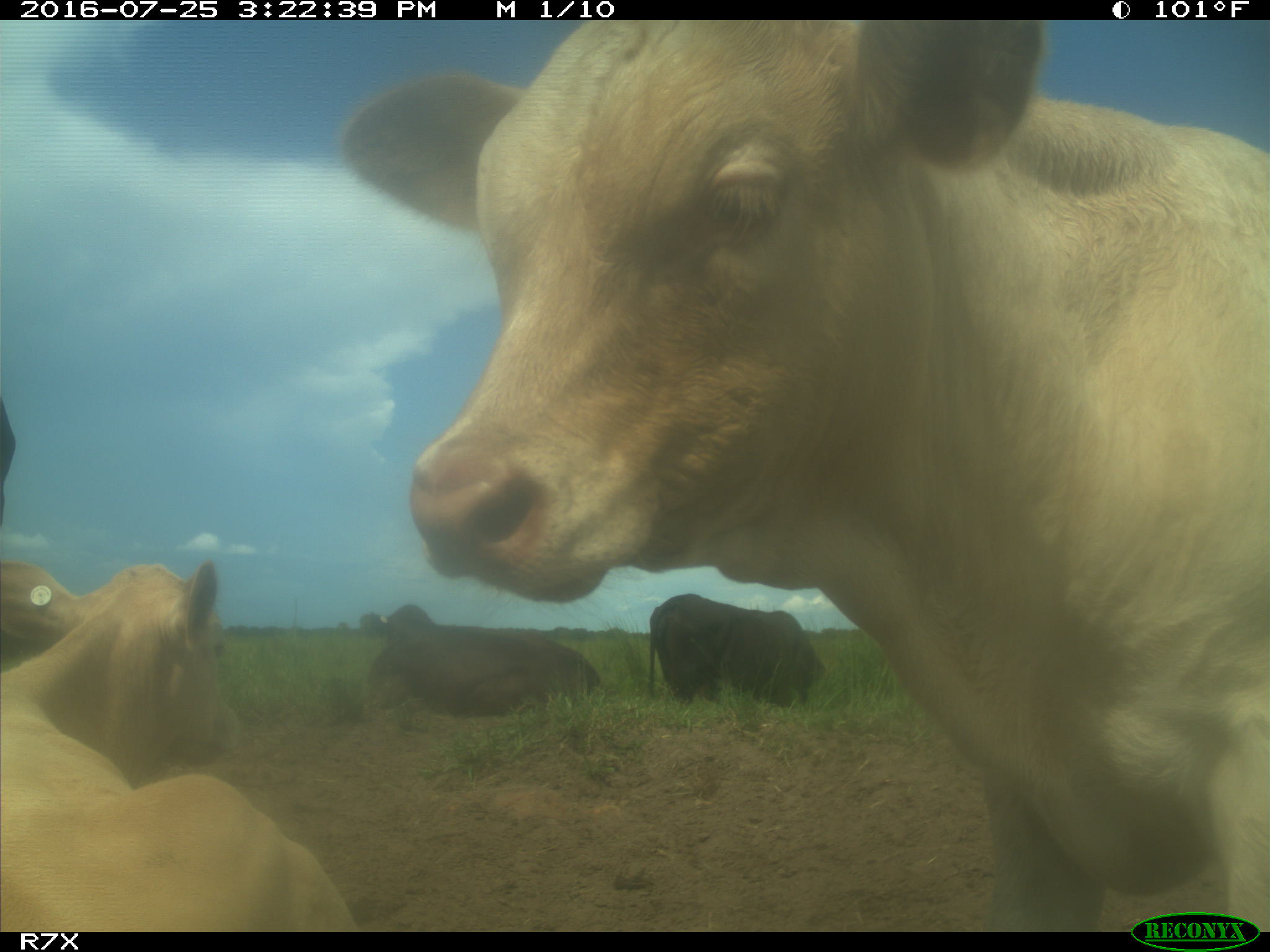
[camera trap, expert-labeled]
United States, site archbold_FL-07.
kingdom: Animalia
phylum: Chordata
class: Mammalia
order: Artiodactyla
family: Bovidae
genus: Bos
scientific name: Bos taurus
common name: domestic cow